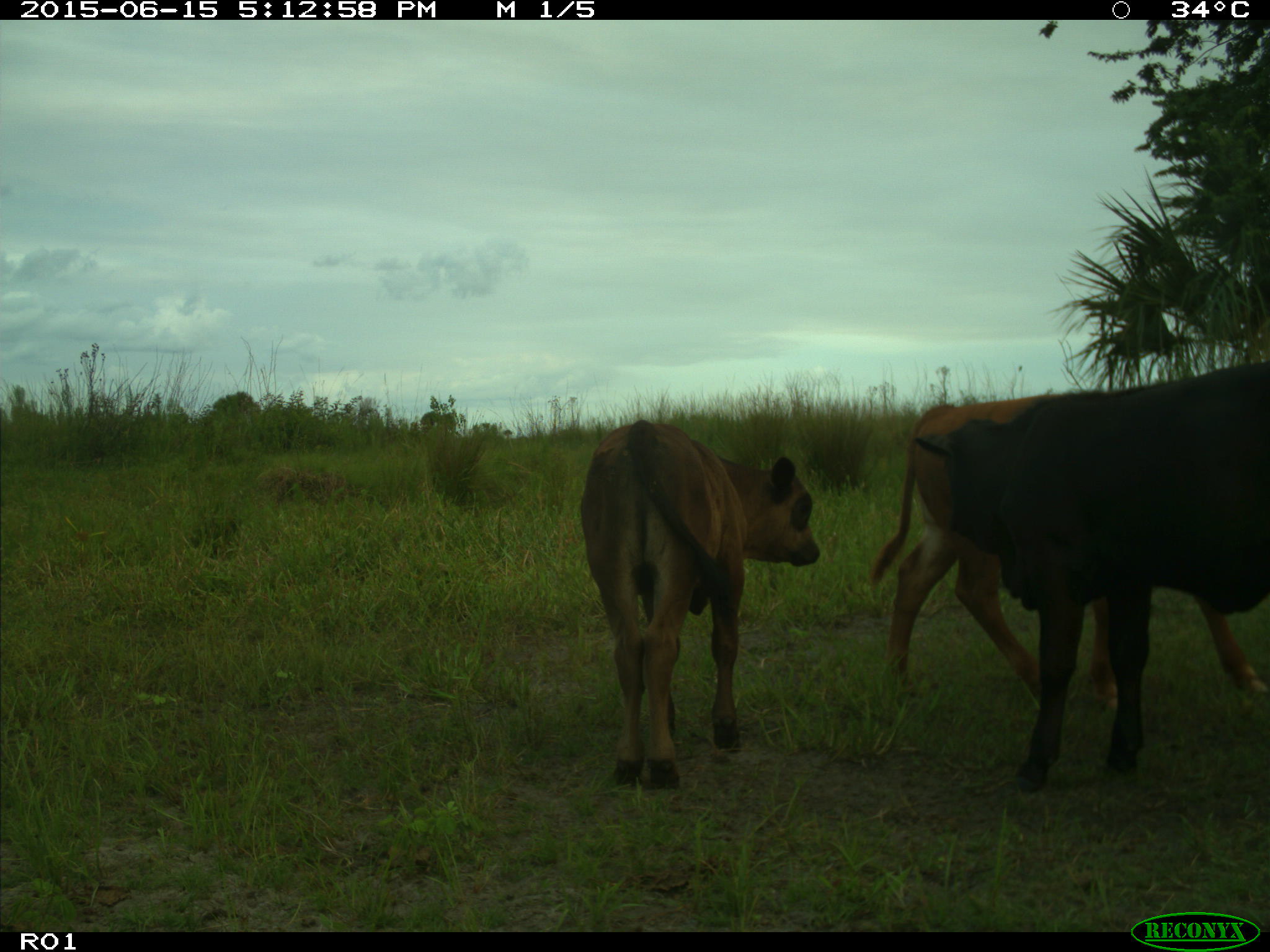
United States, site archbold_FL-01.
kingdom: Animalia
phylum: Chordata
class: Mammalia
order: Artiodactyla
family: Bovidae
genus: Bos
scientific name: Bos taurus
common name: domestic cow